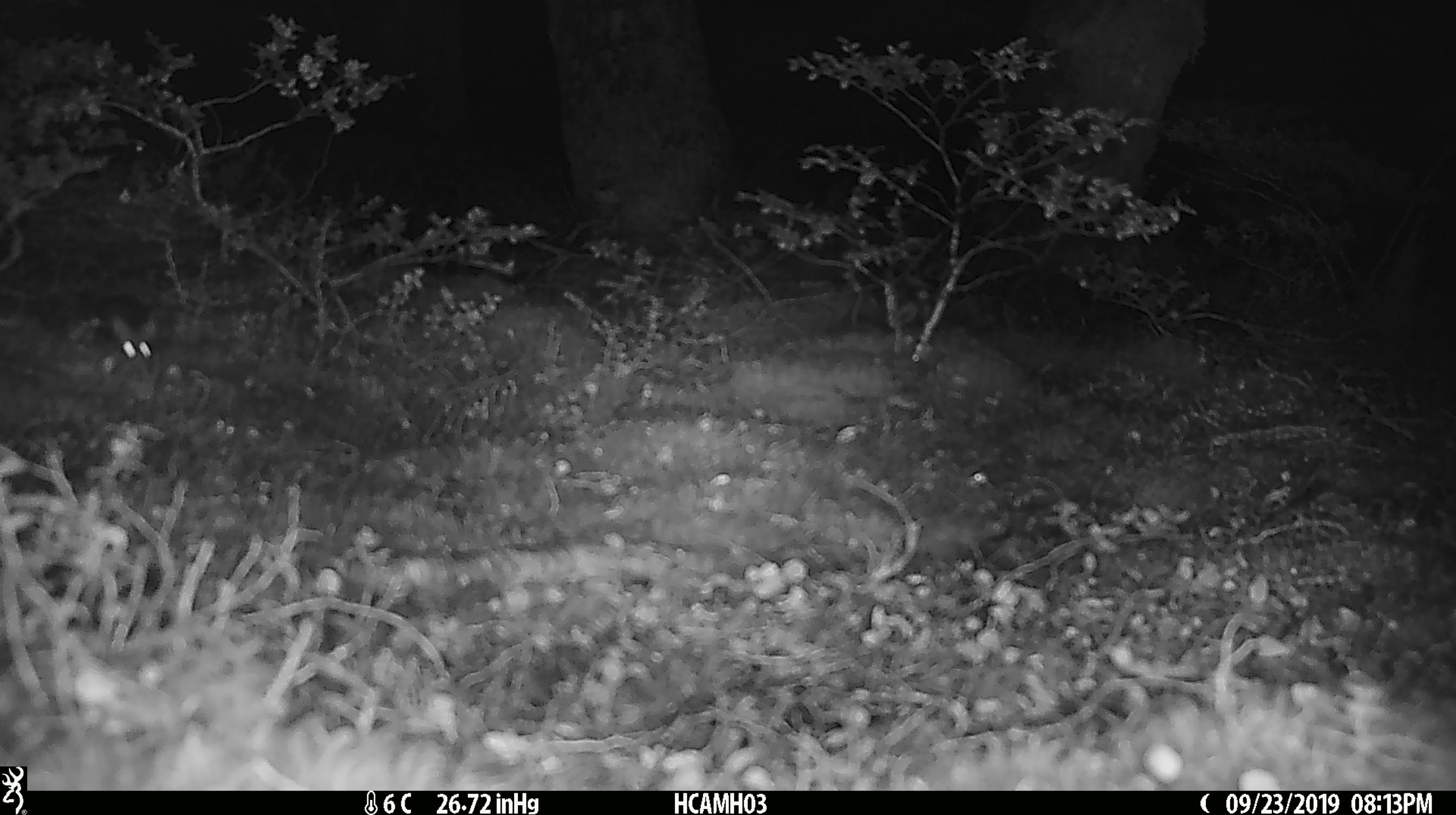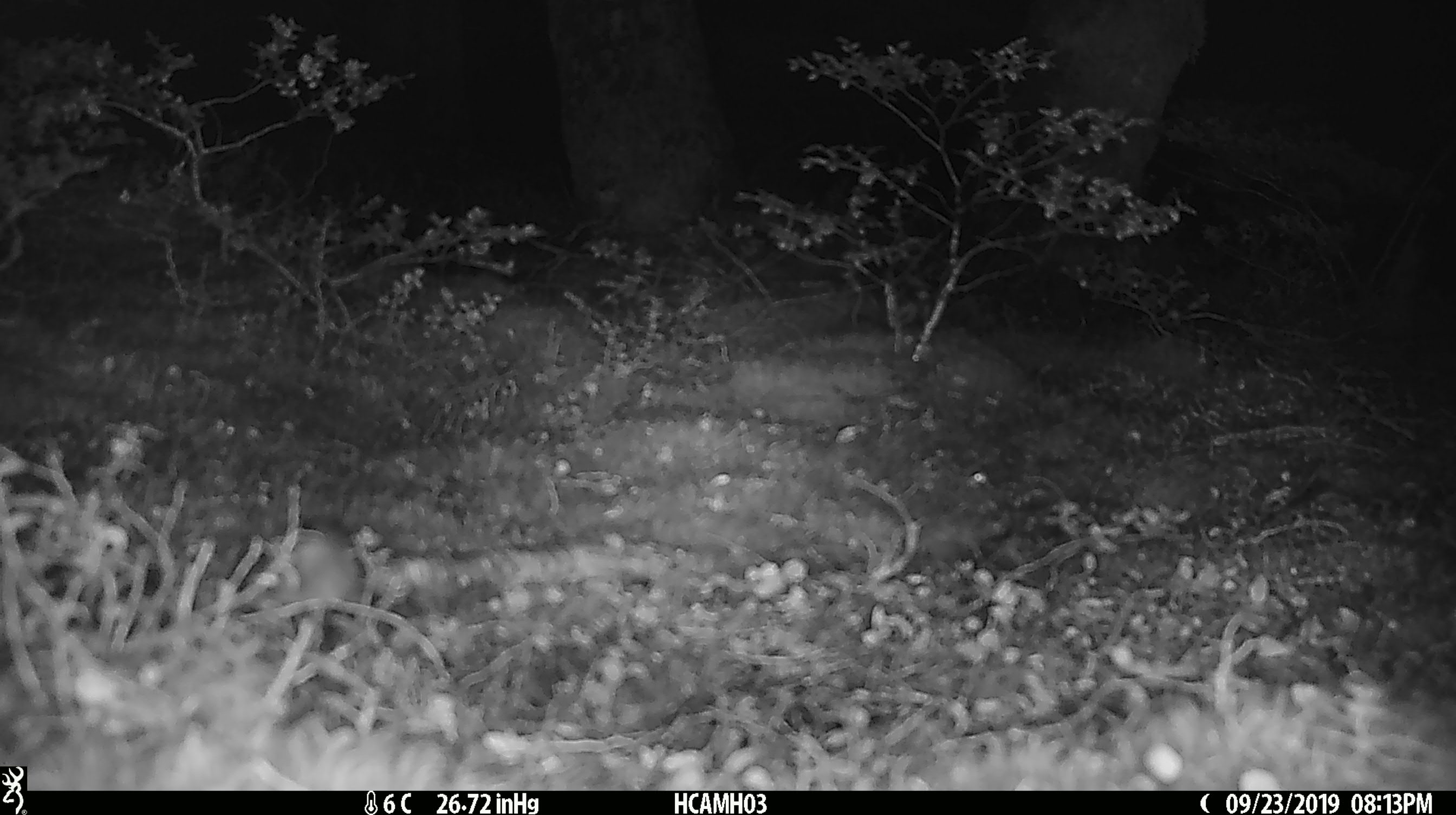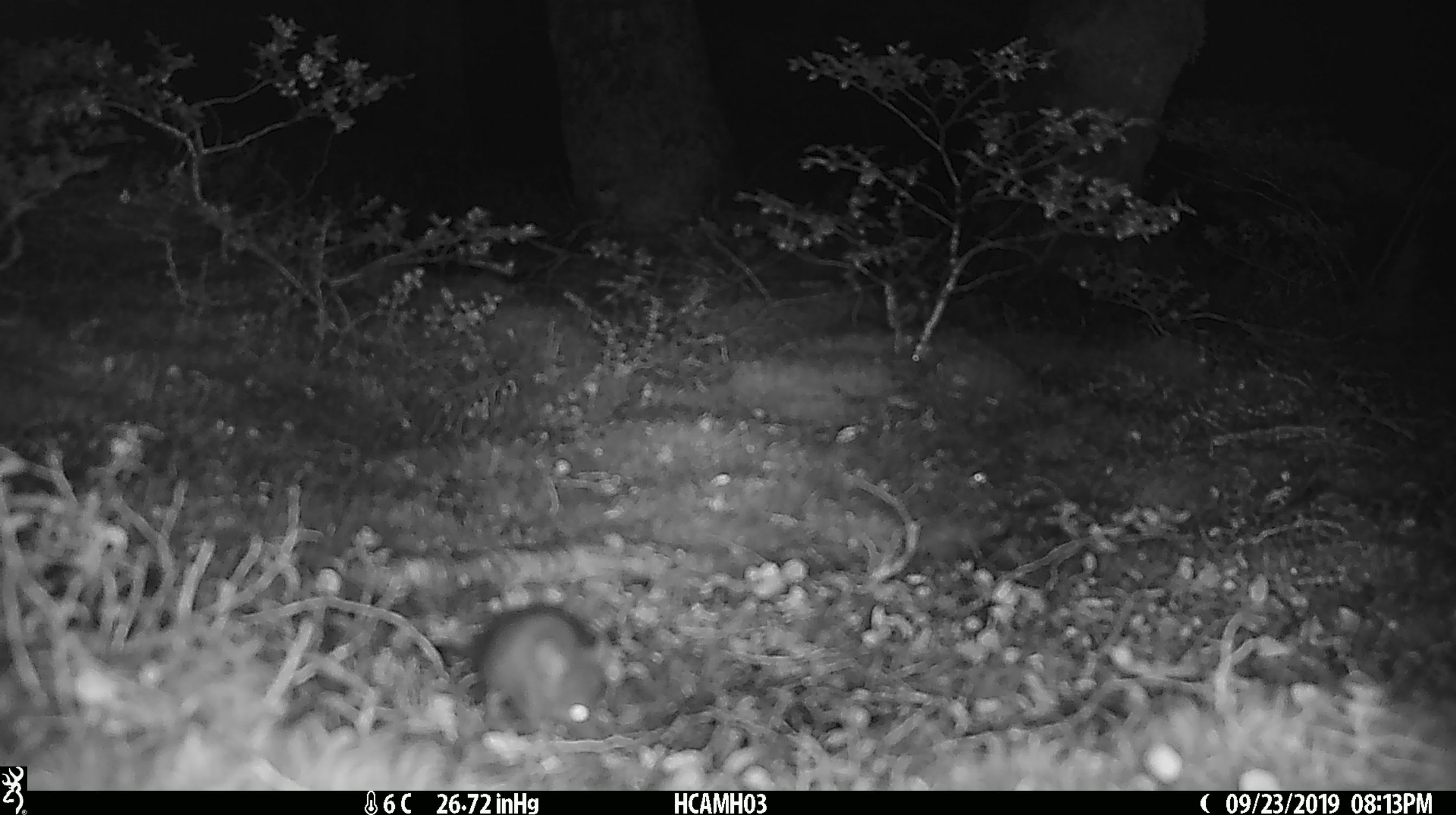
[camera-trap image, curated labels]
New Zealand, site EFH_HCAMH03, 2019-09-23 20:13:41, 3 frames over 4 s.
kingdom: Animalia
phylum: Chordata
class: Mammalia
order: Rodentia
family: Muridae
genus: Mus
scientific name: Mus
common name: mouse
Mouse (Mus).